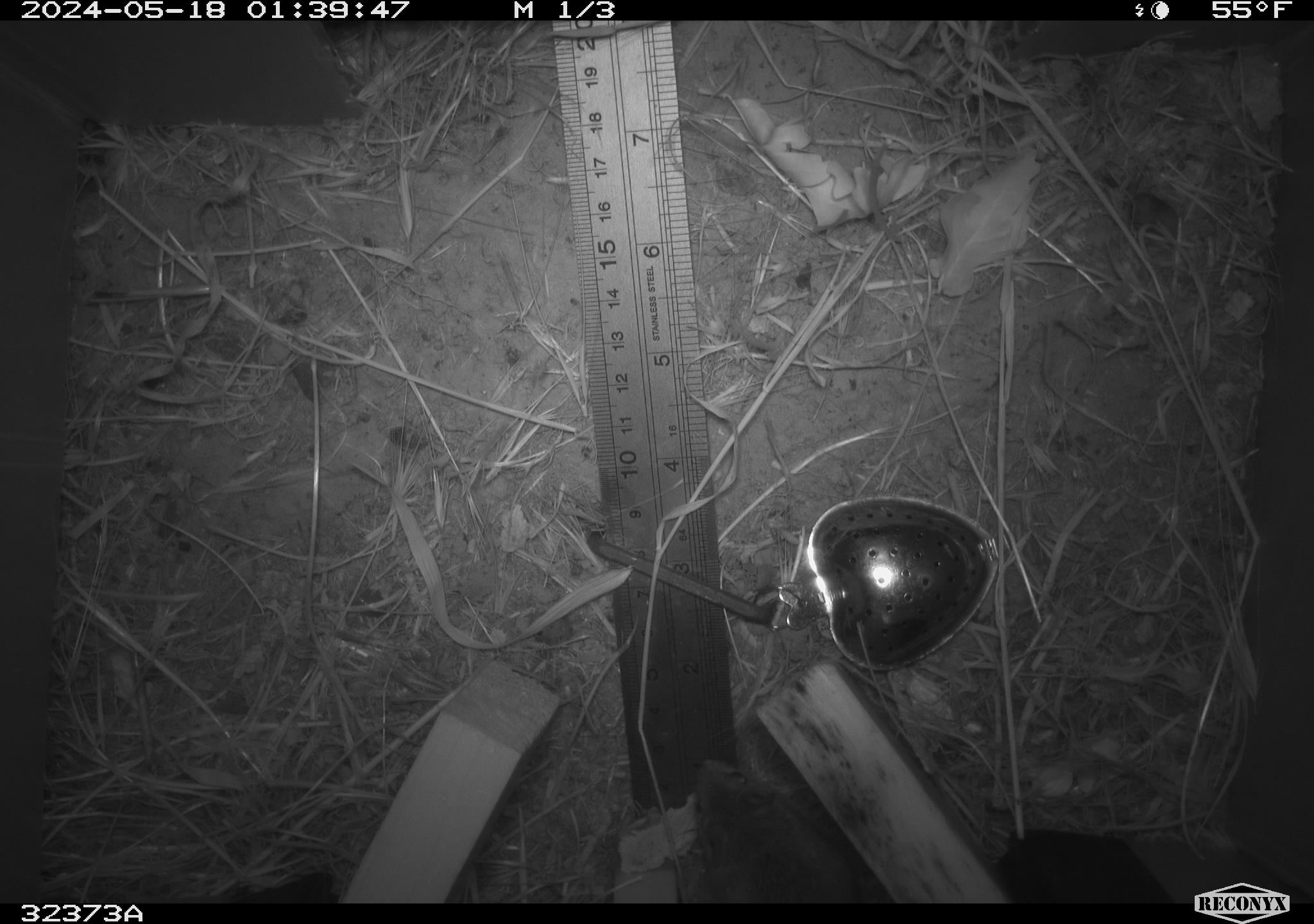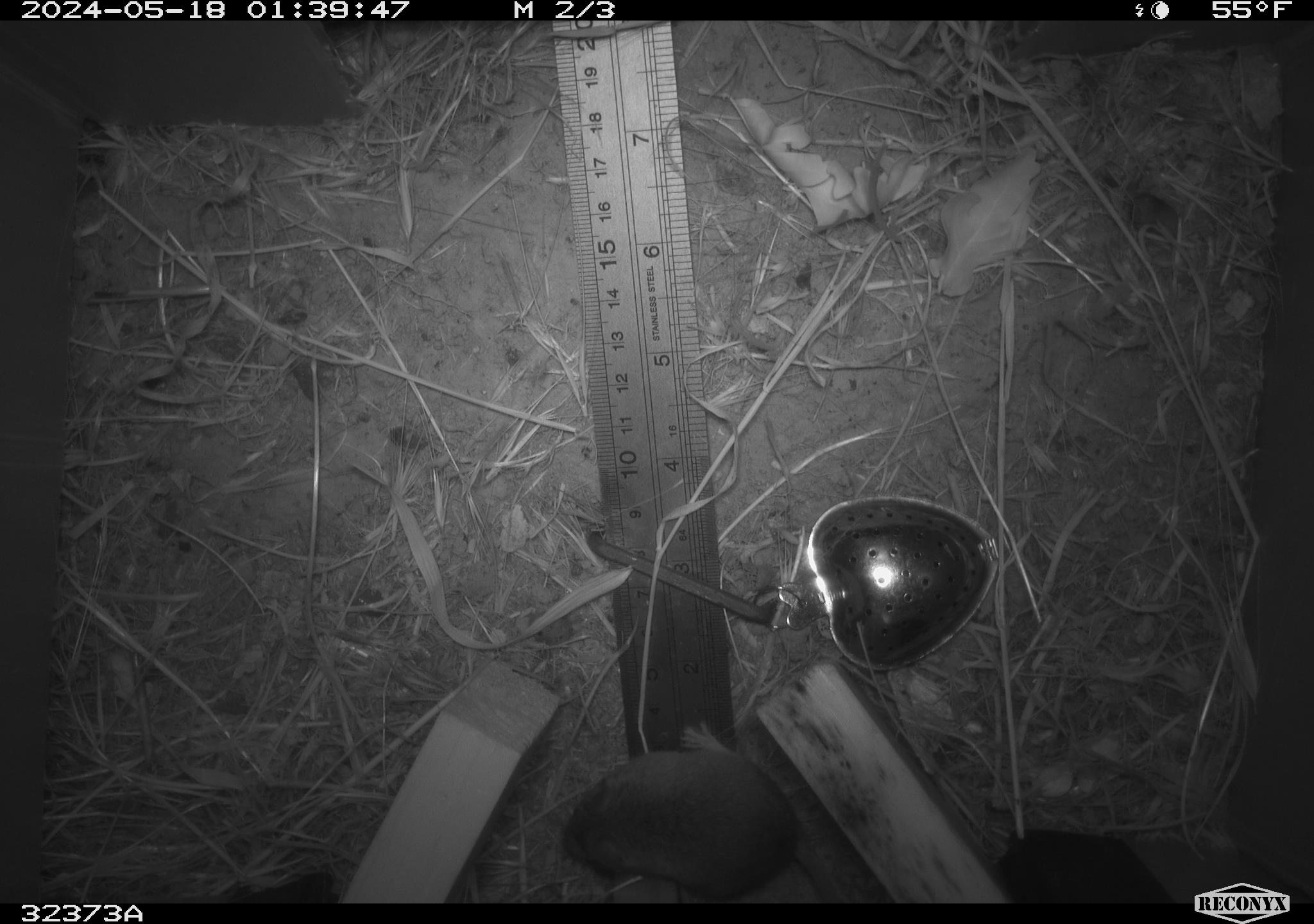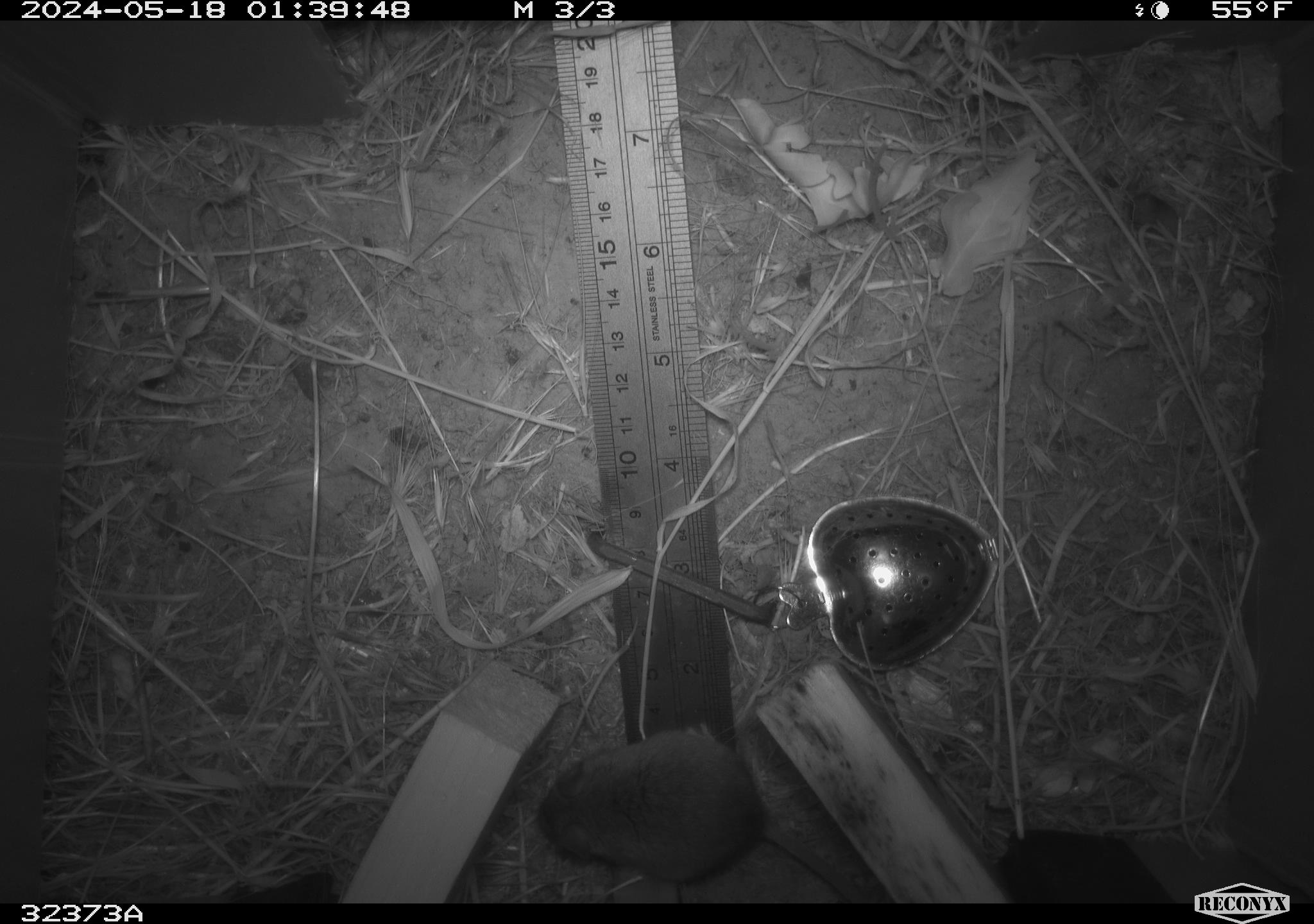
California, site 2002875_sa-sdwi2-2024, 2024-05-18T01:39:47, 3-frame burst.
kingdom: Animalia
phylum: Chordata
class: Mammalia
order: Rodentia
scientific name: Rodentia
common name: mouse species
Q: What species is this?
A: Mouse species (Rodentia).